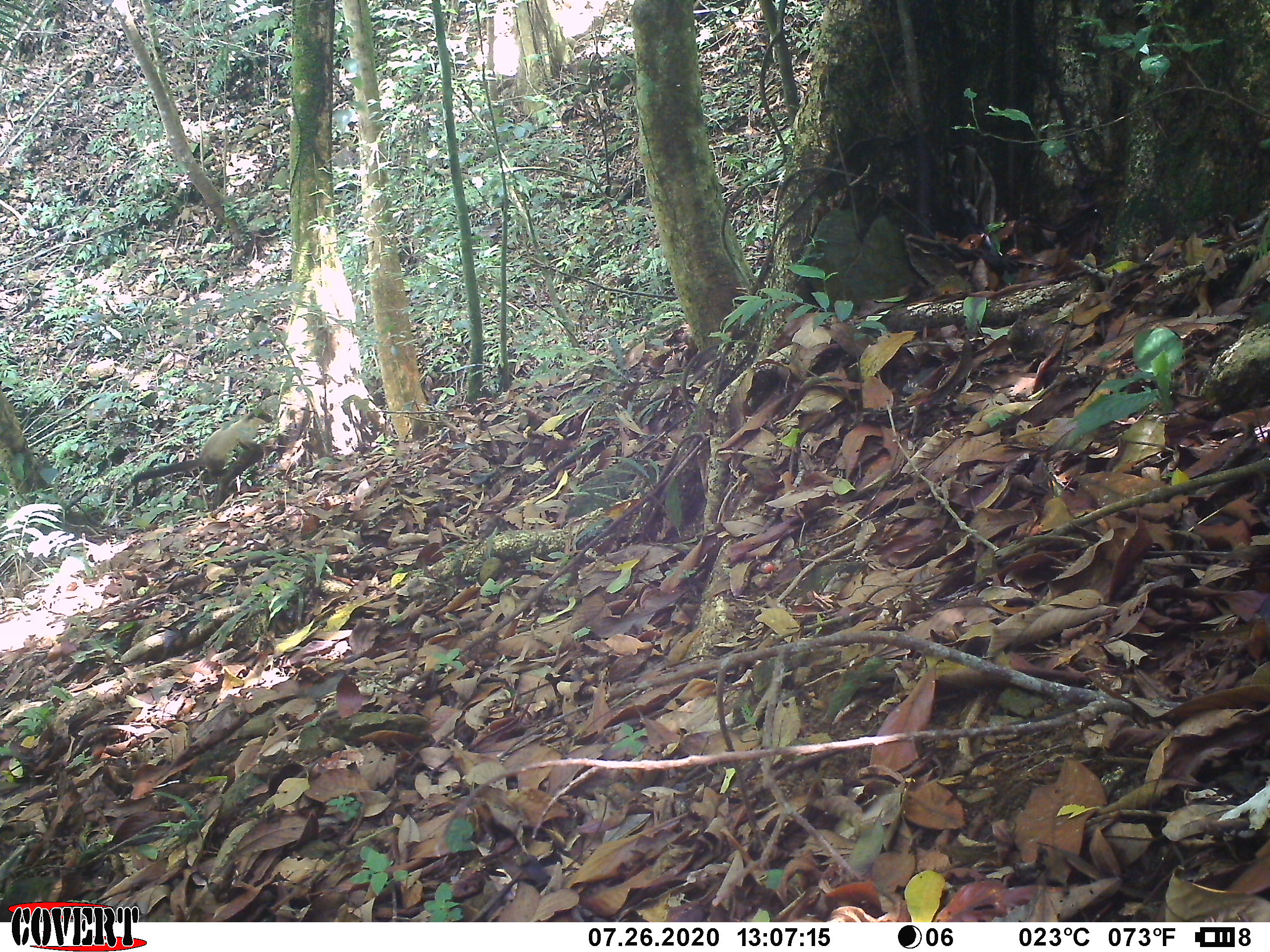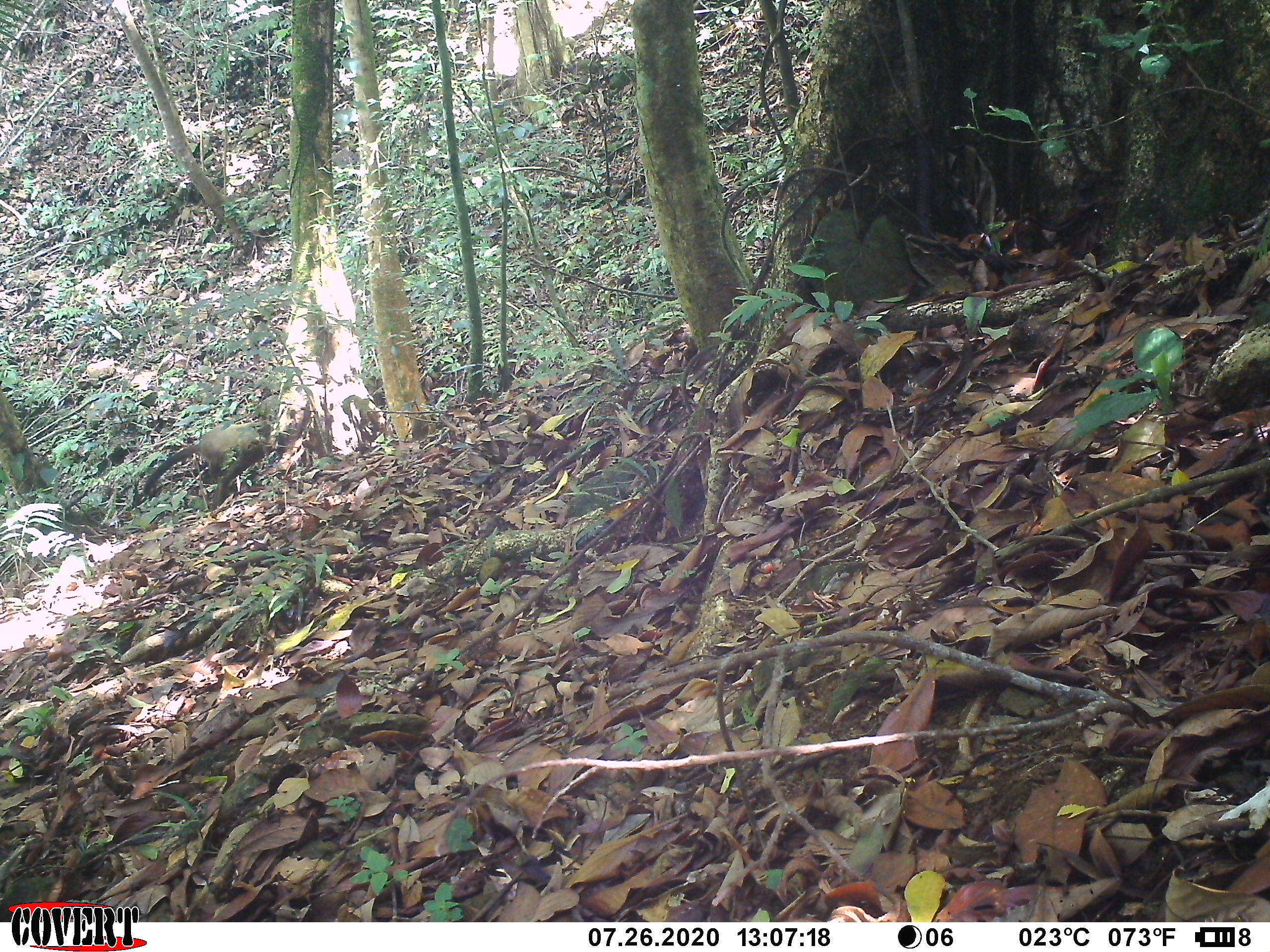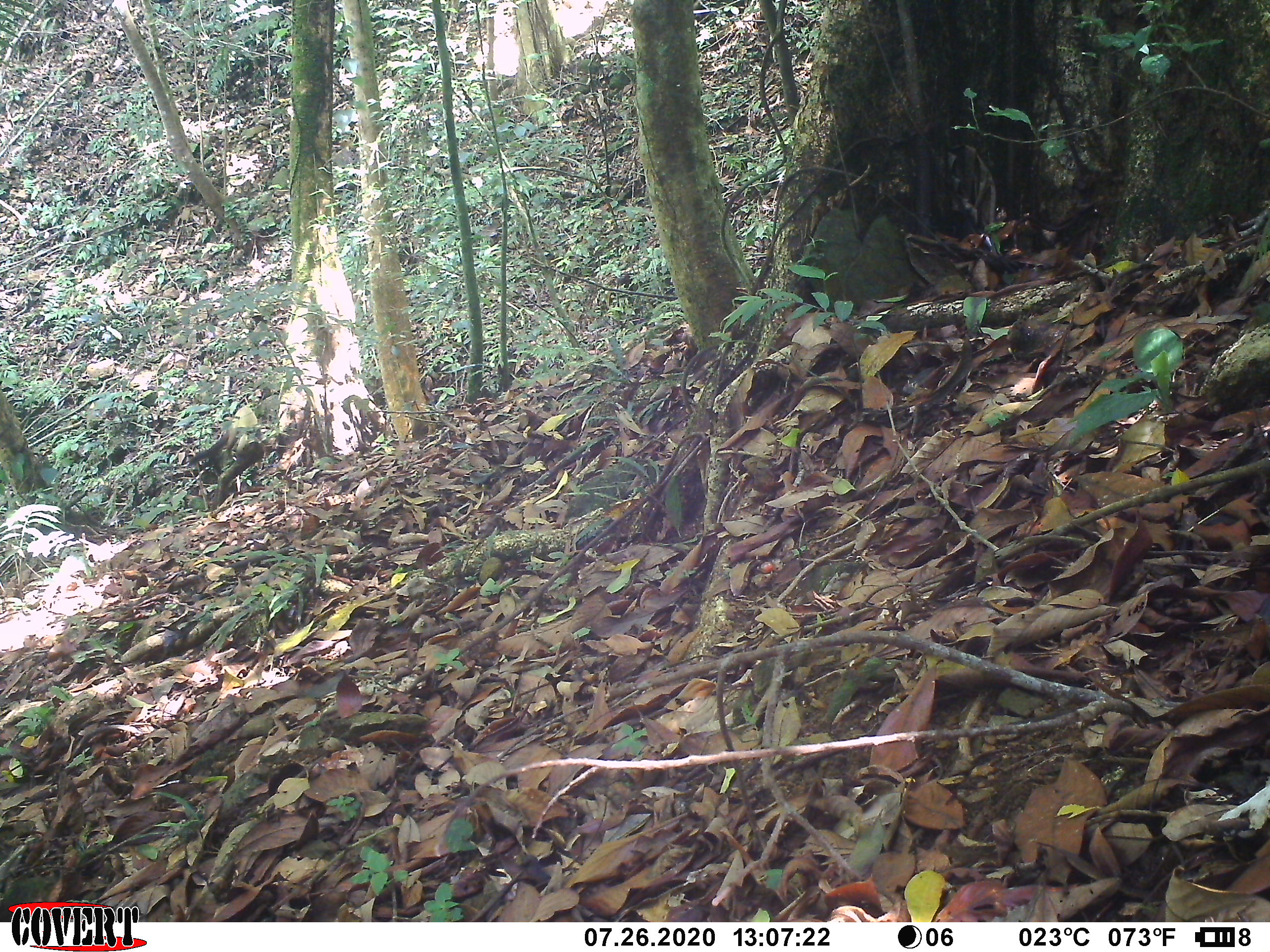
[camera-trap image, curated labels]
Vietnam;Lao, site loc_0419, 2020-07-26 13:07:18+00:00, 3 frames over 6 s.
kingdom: Animalia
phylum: Chordata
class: Mammalia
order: Carnivora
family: Mustelidae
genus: Martes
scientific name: Martes flavigula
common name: yellow-throated marten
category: yellow throated marten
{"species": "yellow throated marten (yellow-throated marten) (Martes flavigula)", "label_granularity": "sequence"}